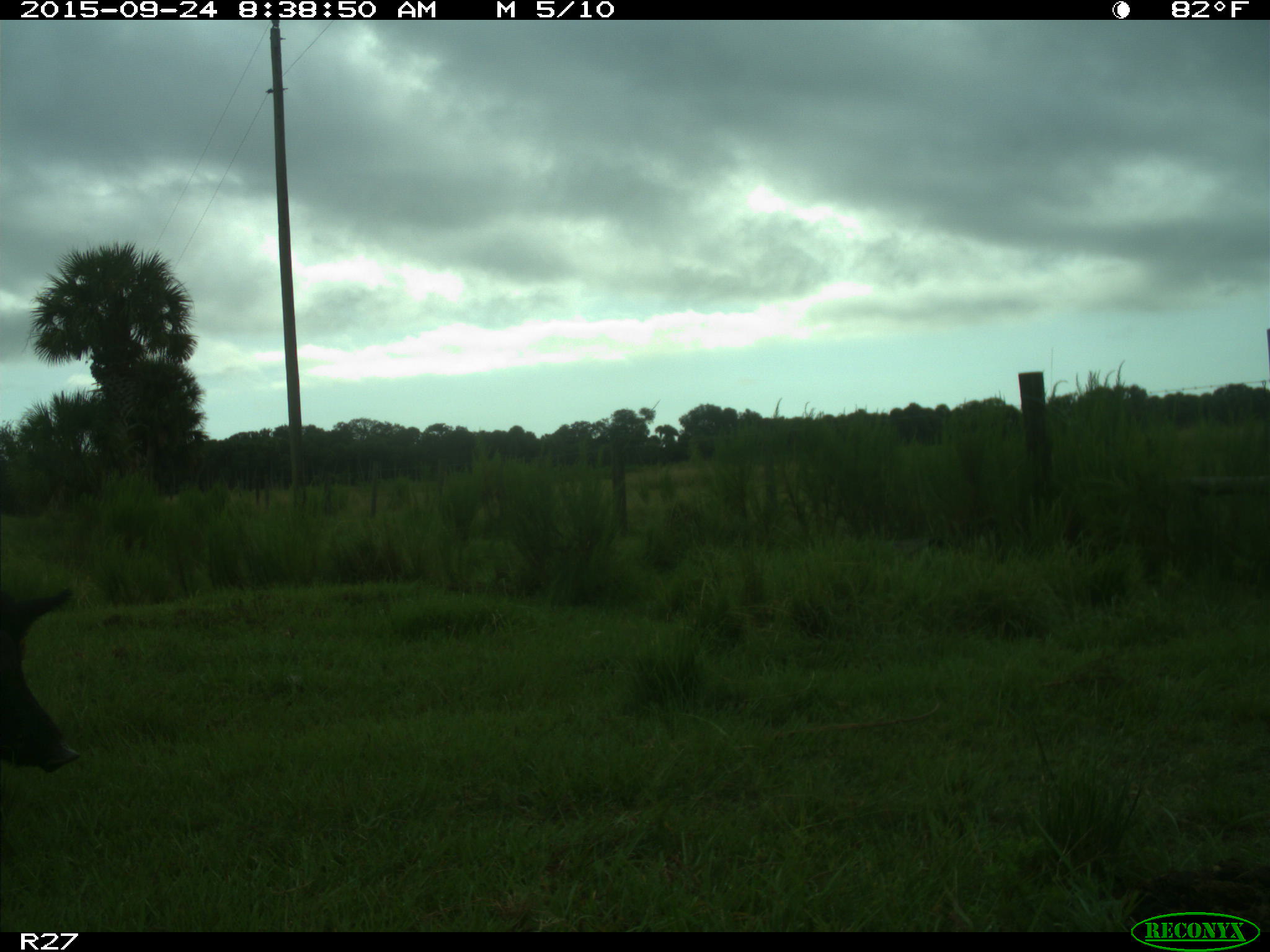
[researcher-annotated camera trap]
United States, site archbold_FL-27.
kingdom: Animalia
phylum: Chordata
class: Mammalia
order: Artiodactyla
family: Suidae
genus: Sus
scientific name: Sus scrofa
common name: wild boar